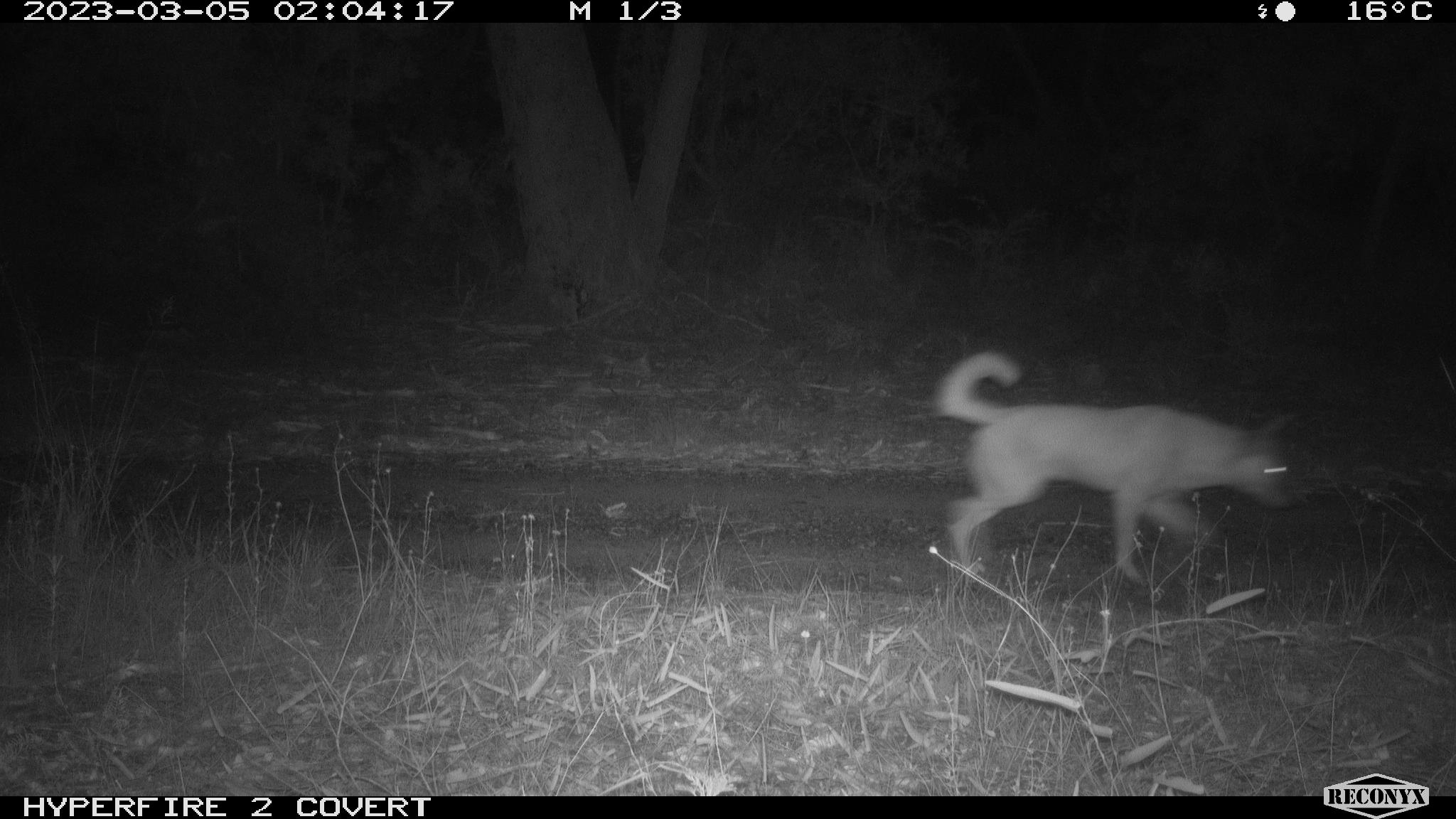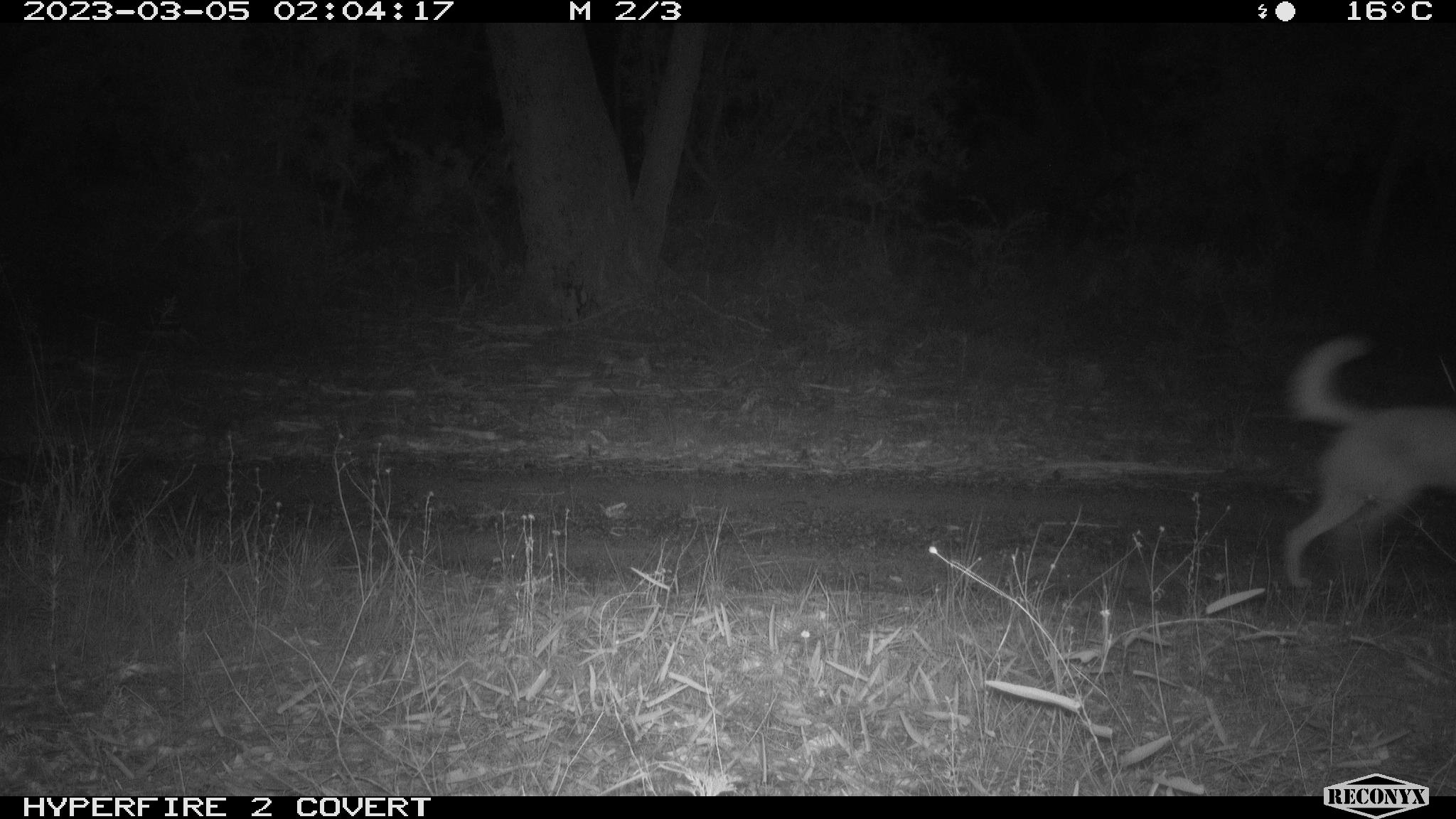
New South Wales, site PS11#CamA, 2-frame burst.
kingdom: Animalia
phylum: Chordata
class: Mammalia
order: Carnivora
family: Canidae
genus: Canis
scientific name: Canis familiaris dingo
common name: dingo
Dingo (Canis familiaris dingo).